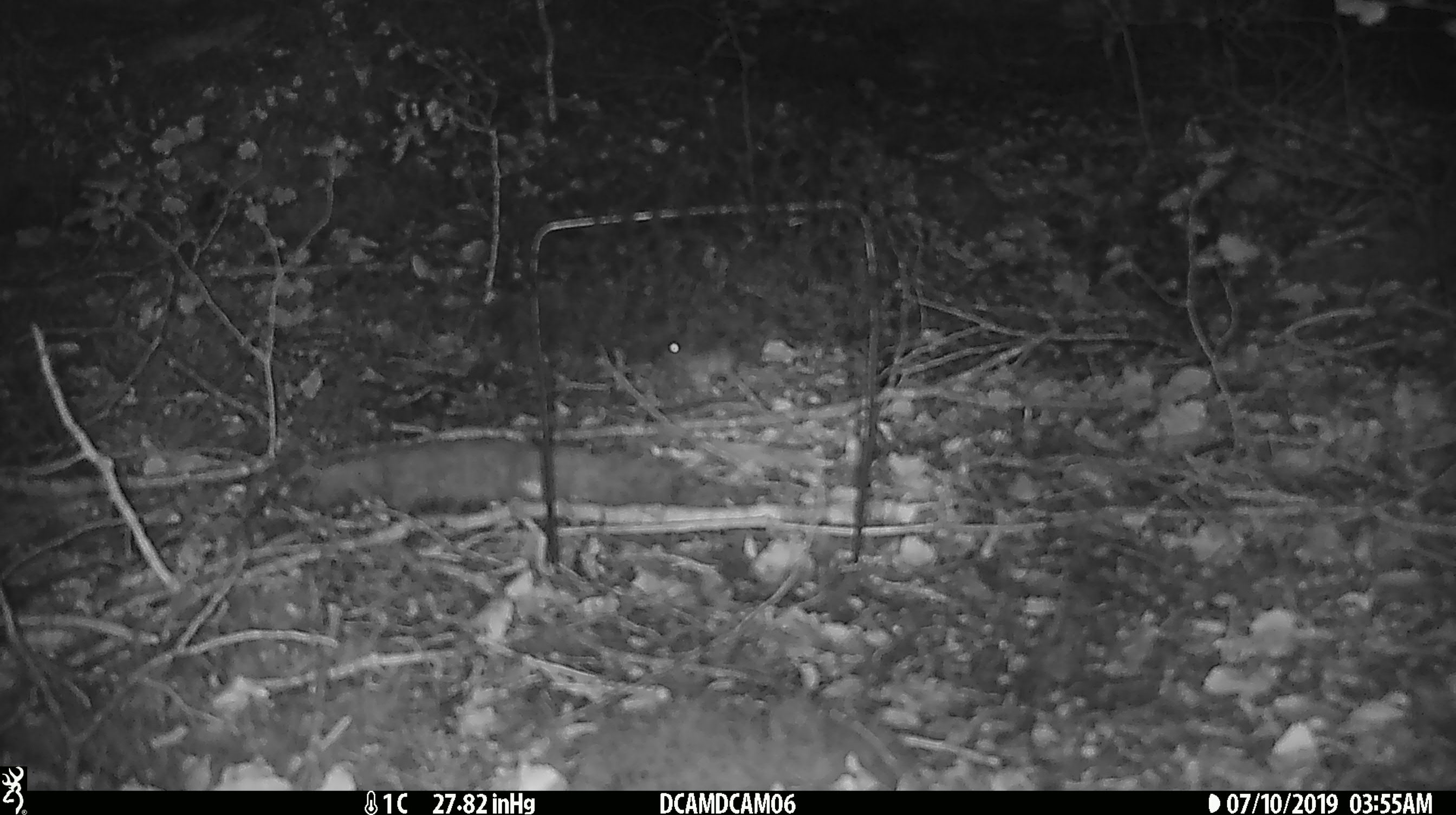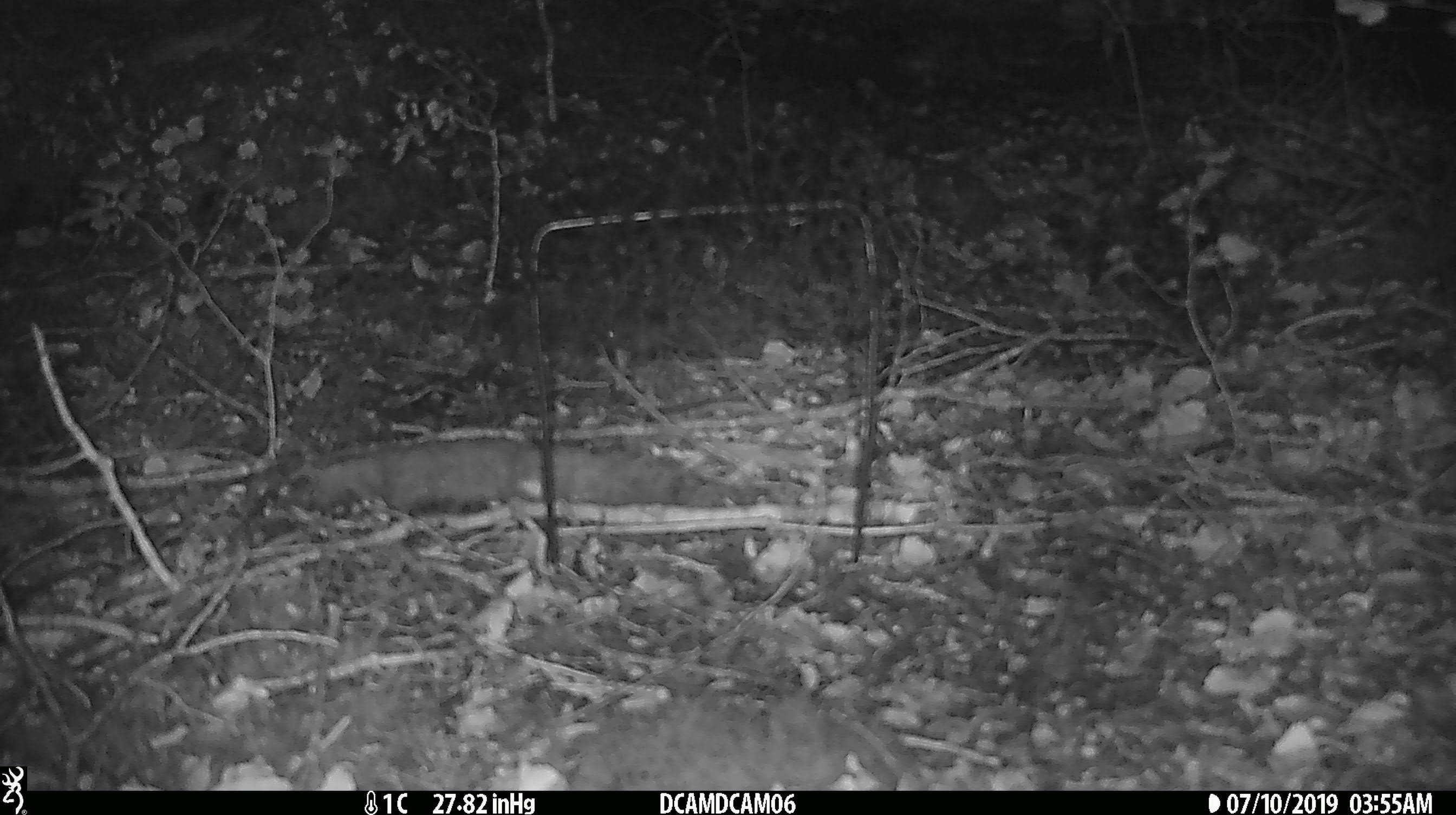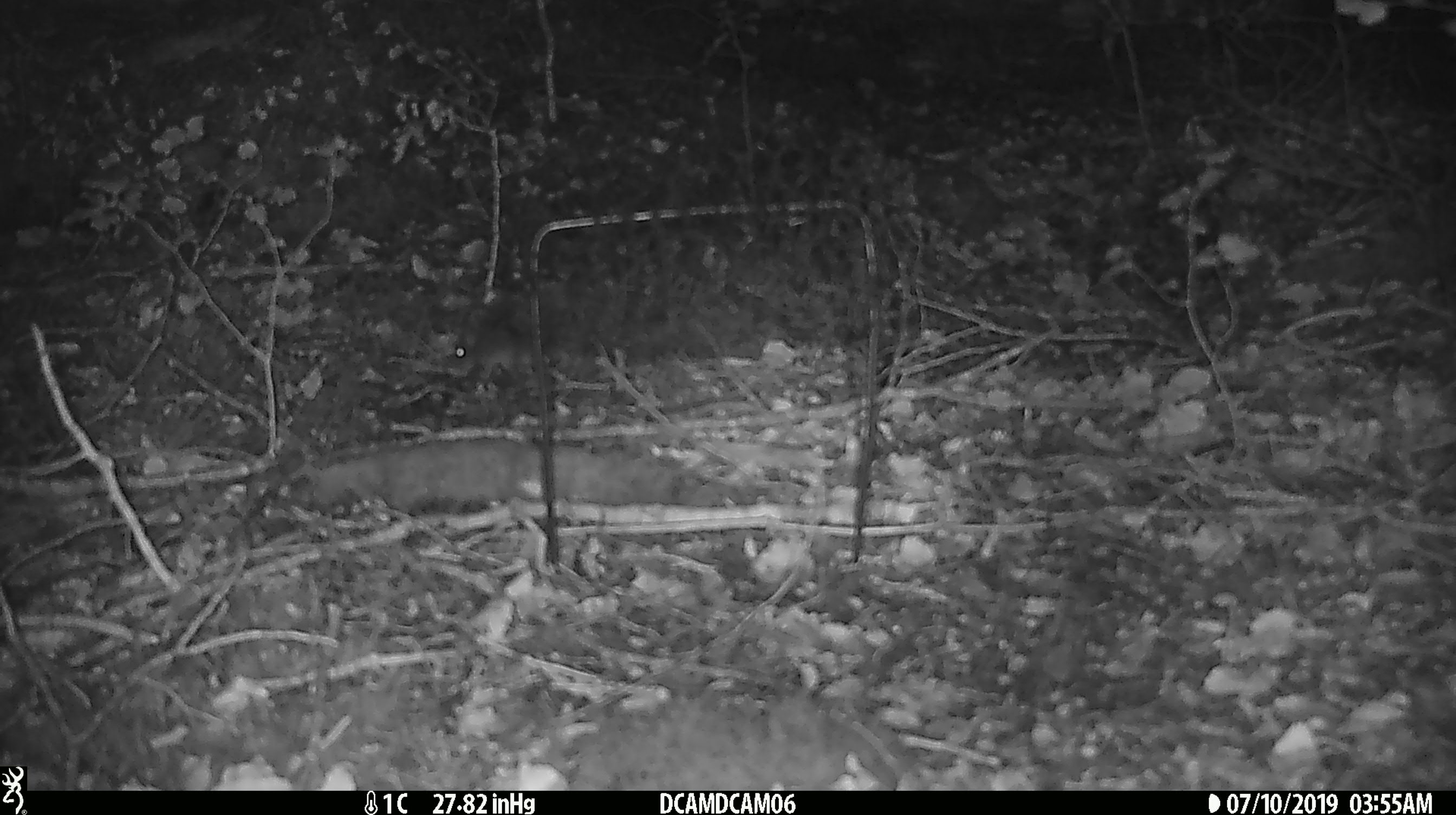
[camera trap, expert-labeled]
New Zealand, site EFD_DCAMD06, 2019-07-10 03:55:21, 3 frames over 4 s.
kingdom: Animalia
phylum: Chordata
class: Mammalia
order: Rodentia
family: Muridae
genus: Mus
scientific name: Mus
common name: mouse